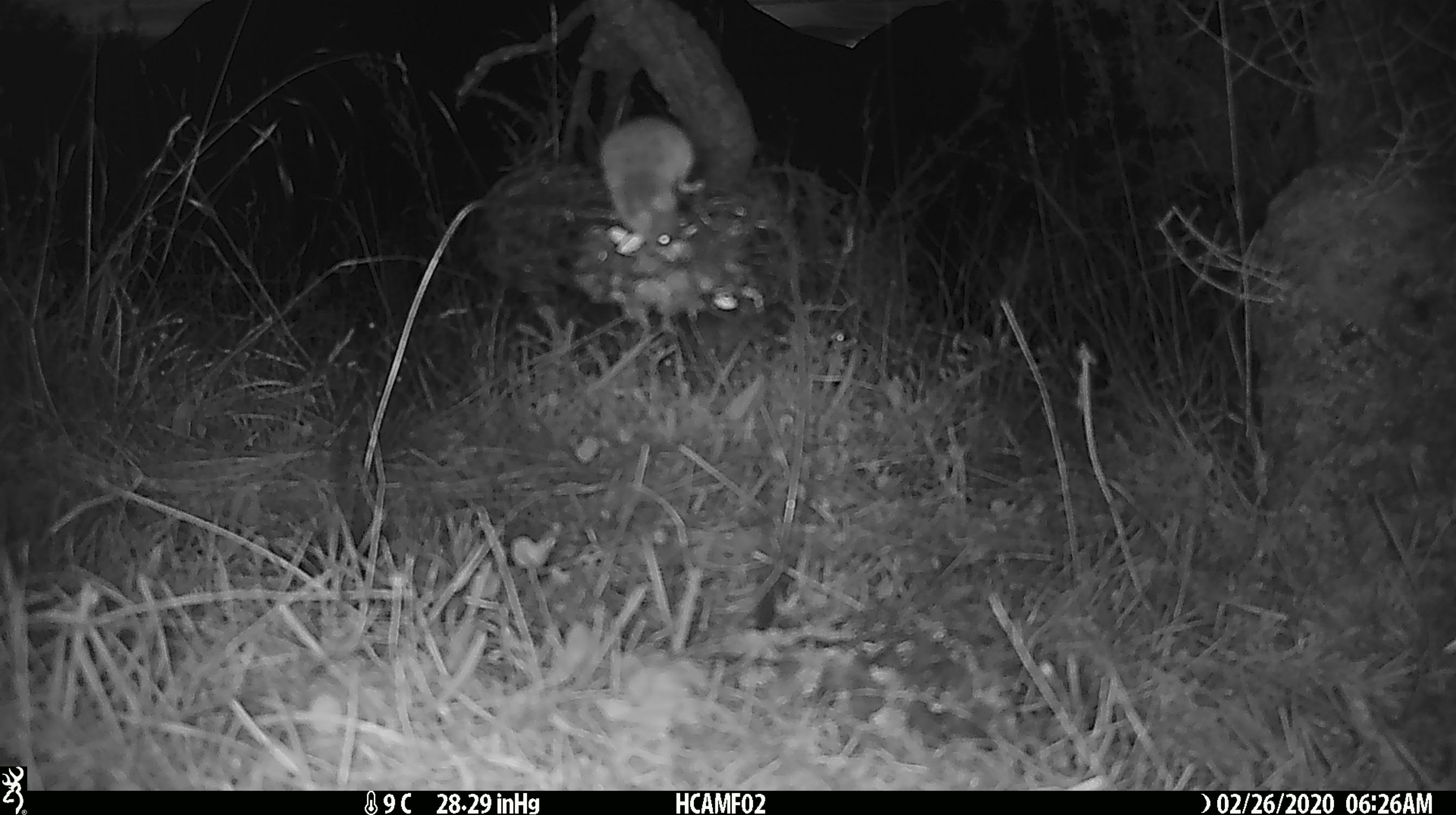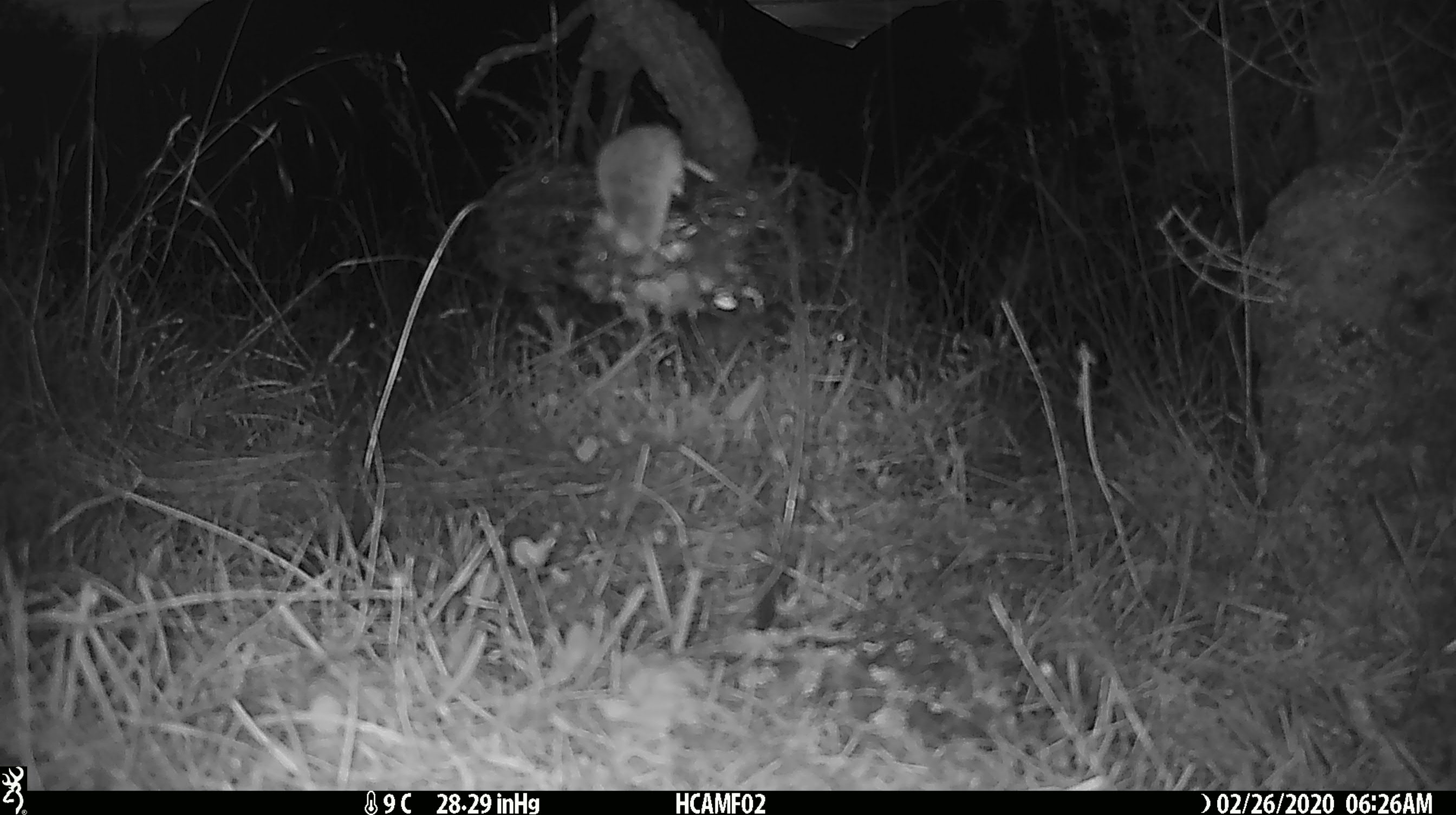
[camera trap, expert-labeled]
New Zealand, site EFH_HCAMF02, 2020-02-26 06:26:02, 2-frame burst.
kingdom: Animalia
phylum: Chordata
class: Mammalia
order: Rodentia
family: Muridae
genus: Mus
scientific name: Mus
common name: mouse